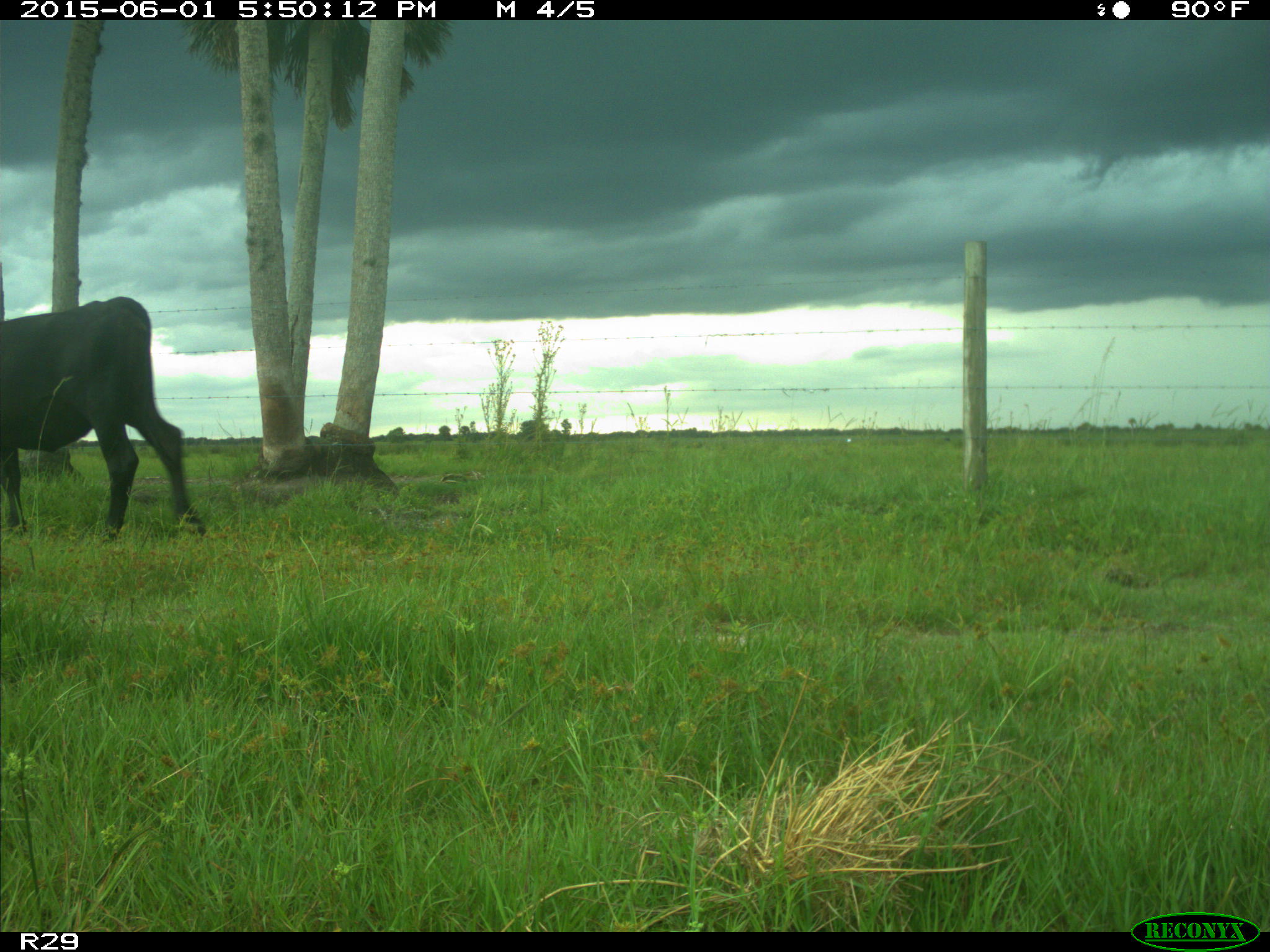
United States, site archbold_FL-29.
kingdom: Animalia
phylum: Chordata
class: Mammalia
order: Artiodactyla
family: Bovidae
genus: Bos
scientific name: Bos taurus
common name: domestic cow